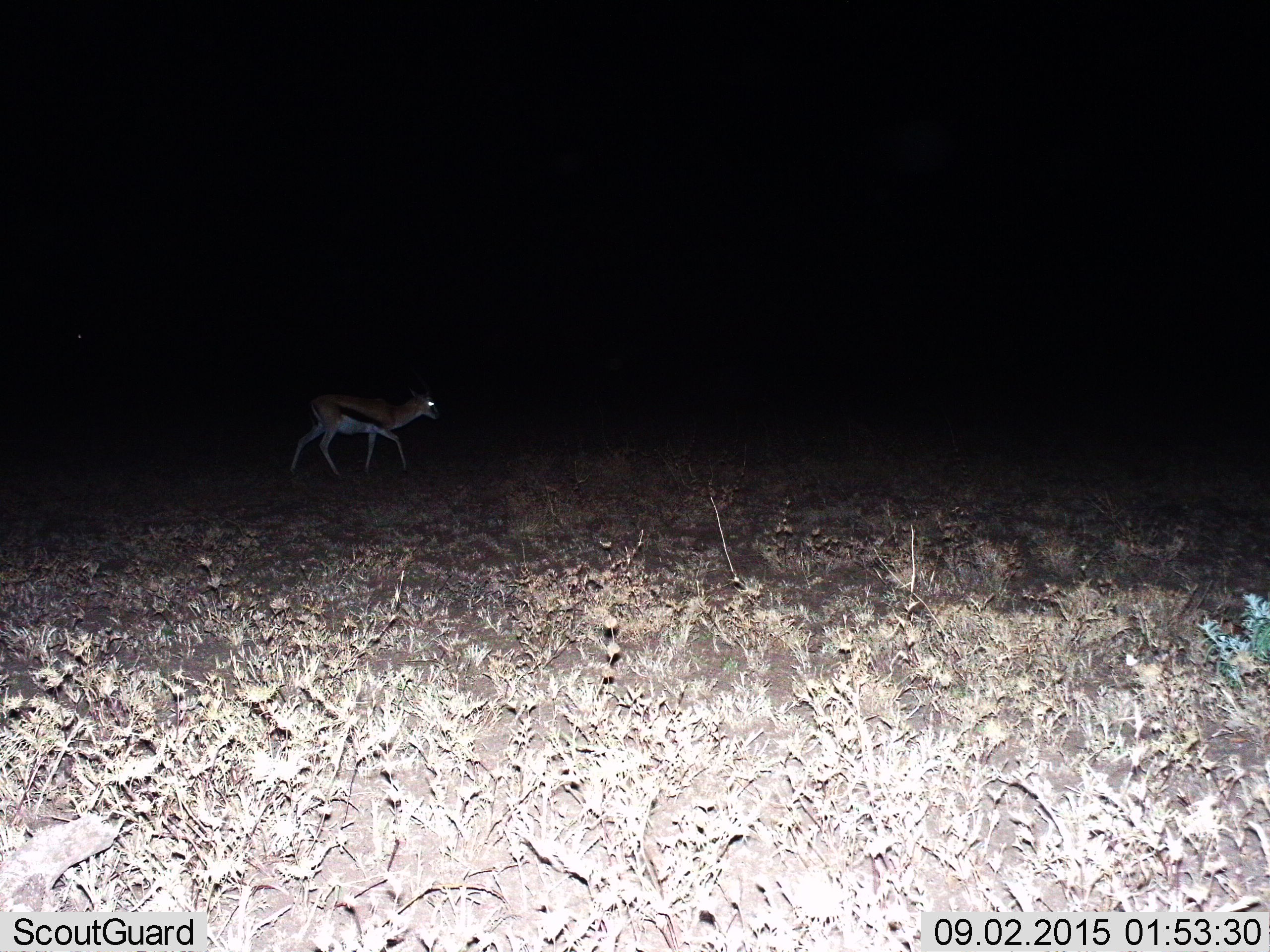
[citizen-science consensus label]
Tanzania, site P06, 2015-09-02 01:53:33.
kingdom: Animalia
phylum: Chordata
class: Mammalia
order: Artiodactyla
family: Bovidae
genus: Eudorcas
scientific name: Eudorcas thomsonii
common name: thomson's gazelle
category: gazellethomsons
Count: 1.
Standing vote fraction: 0%.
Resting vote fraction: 0%.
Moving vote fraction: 100%.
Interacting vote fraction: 0%.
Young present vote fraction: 0%.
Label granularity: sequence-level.